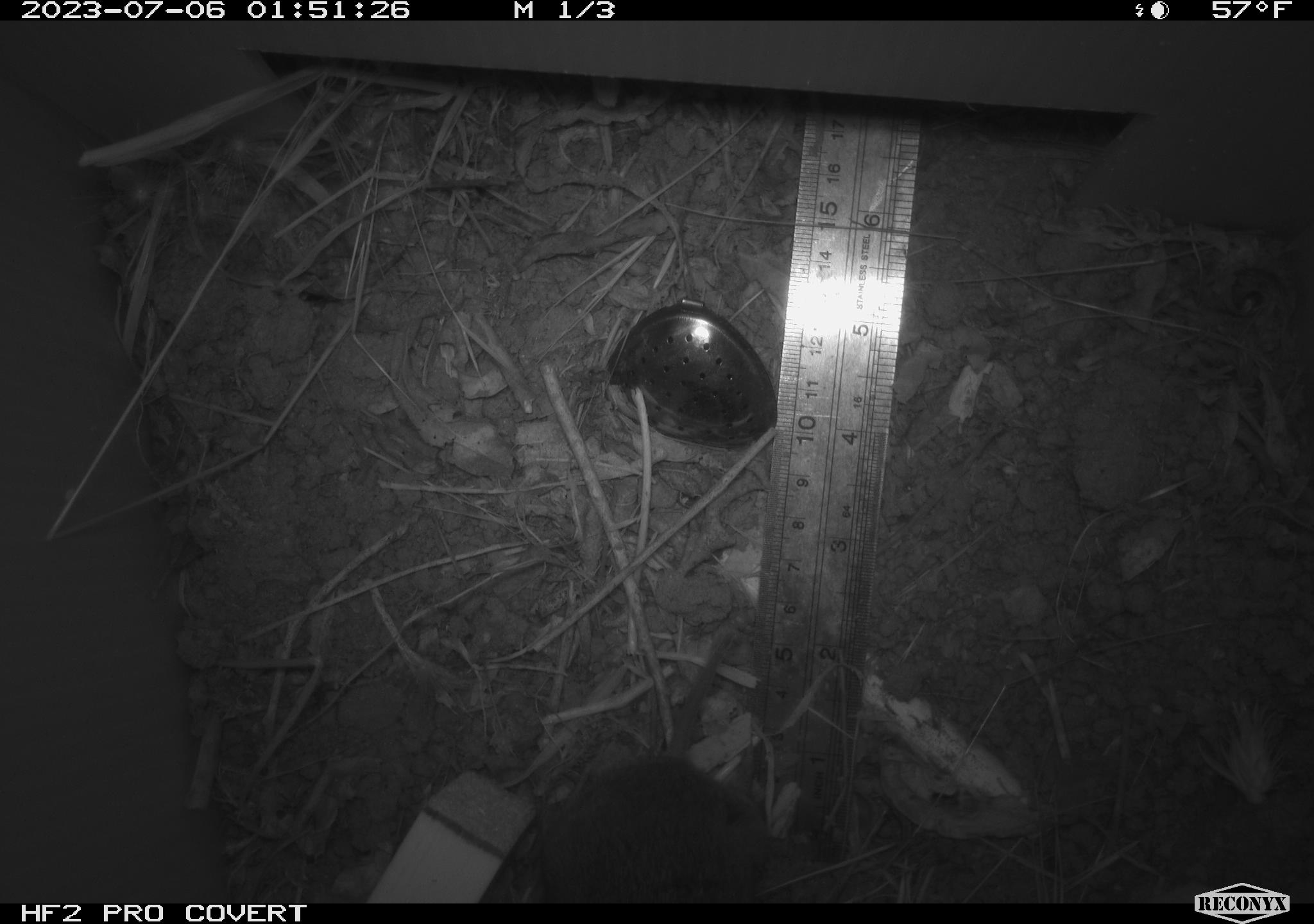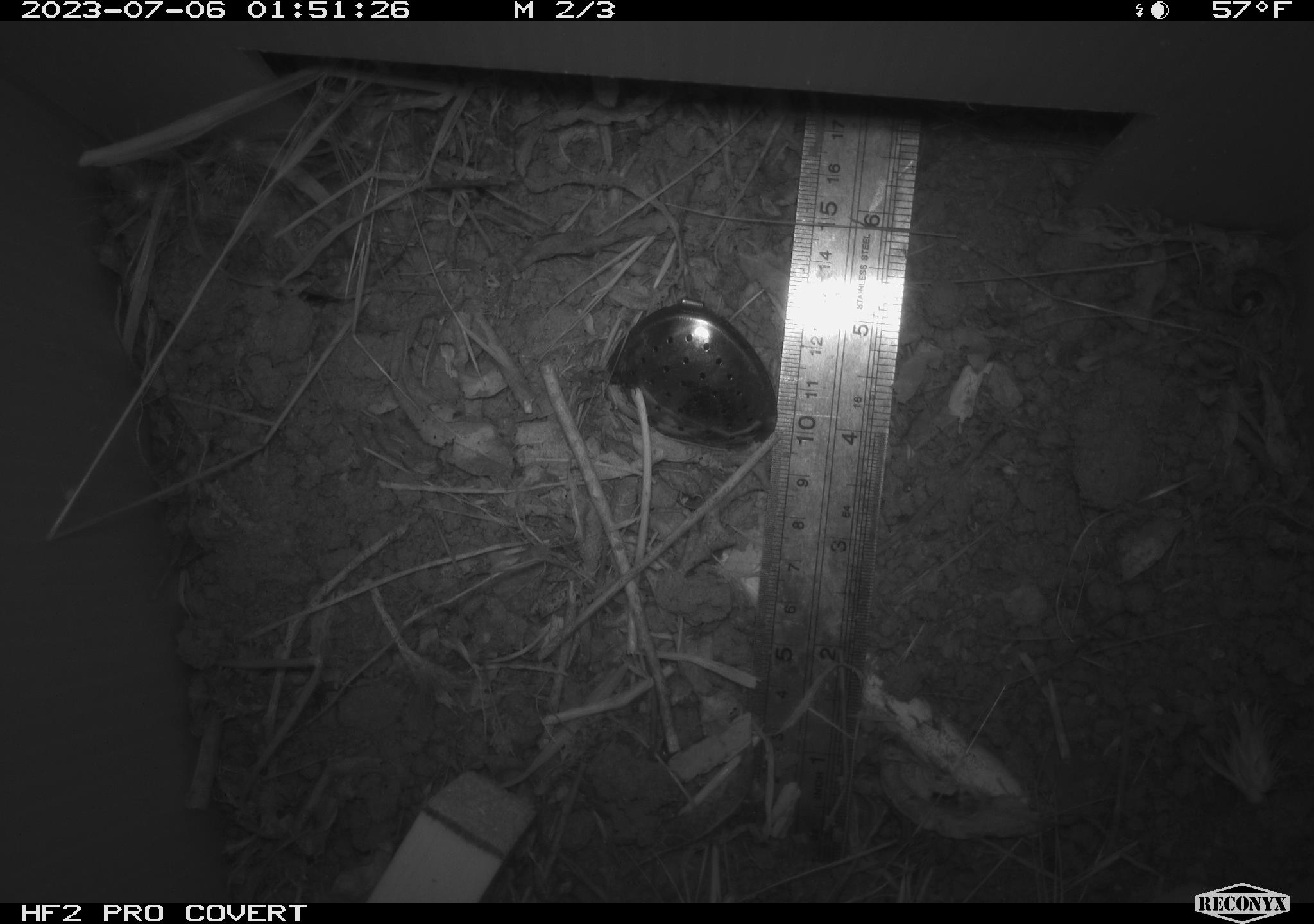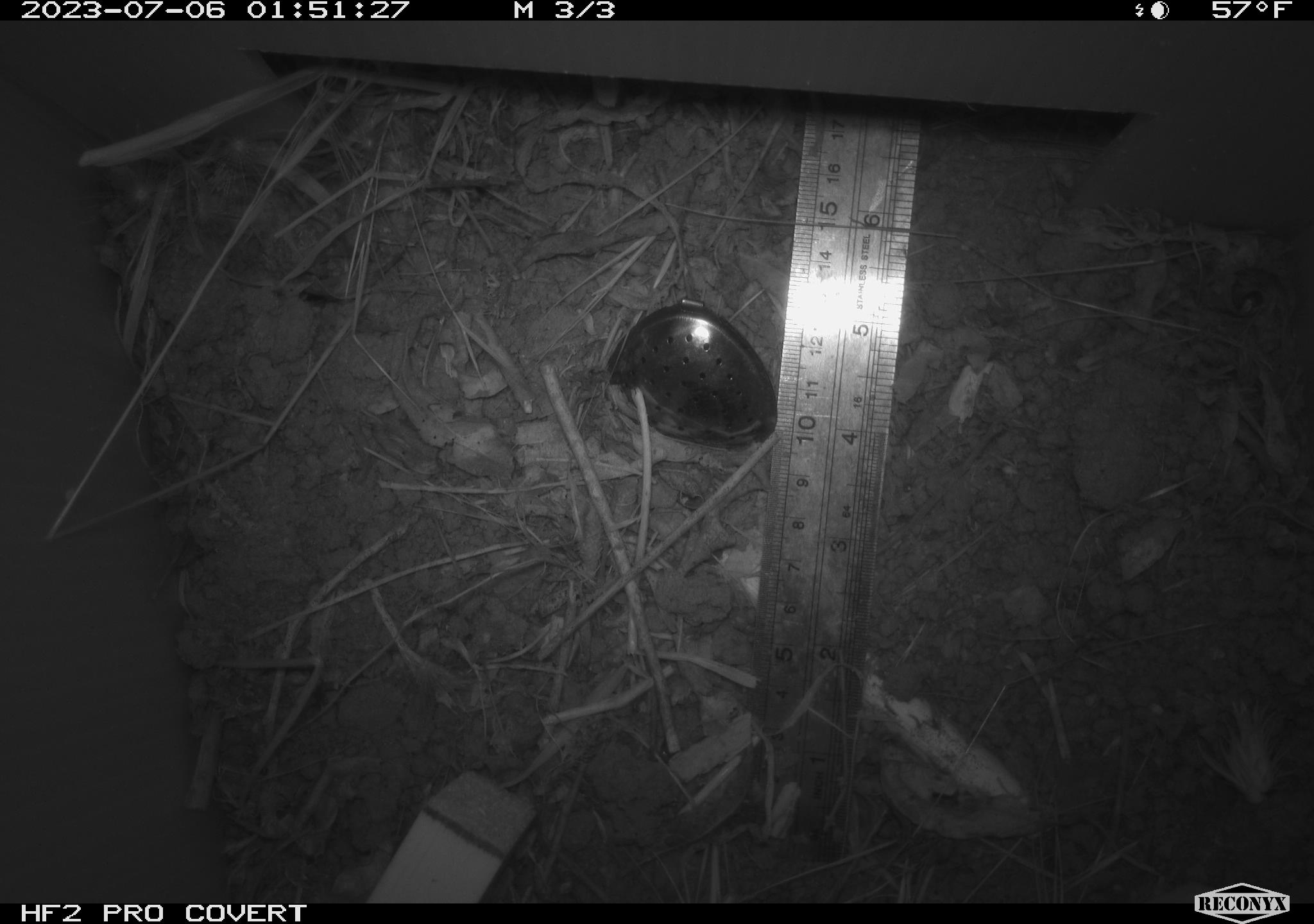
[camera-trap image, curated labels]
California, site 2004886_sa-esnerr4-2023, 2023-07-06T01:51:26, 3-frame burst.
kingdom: Animalia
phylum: Chordata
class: Mammalia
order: Rodentia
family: Cricetidae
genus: Microtus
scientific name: Microtus californicus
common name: california vole